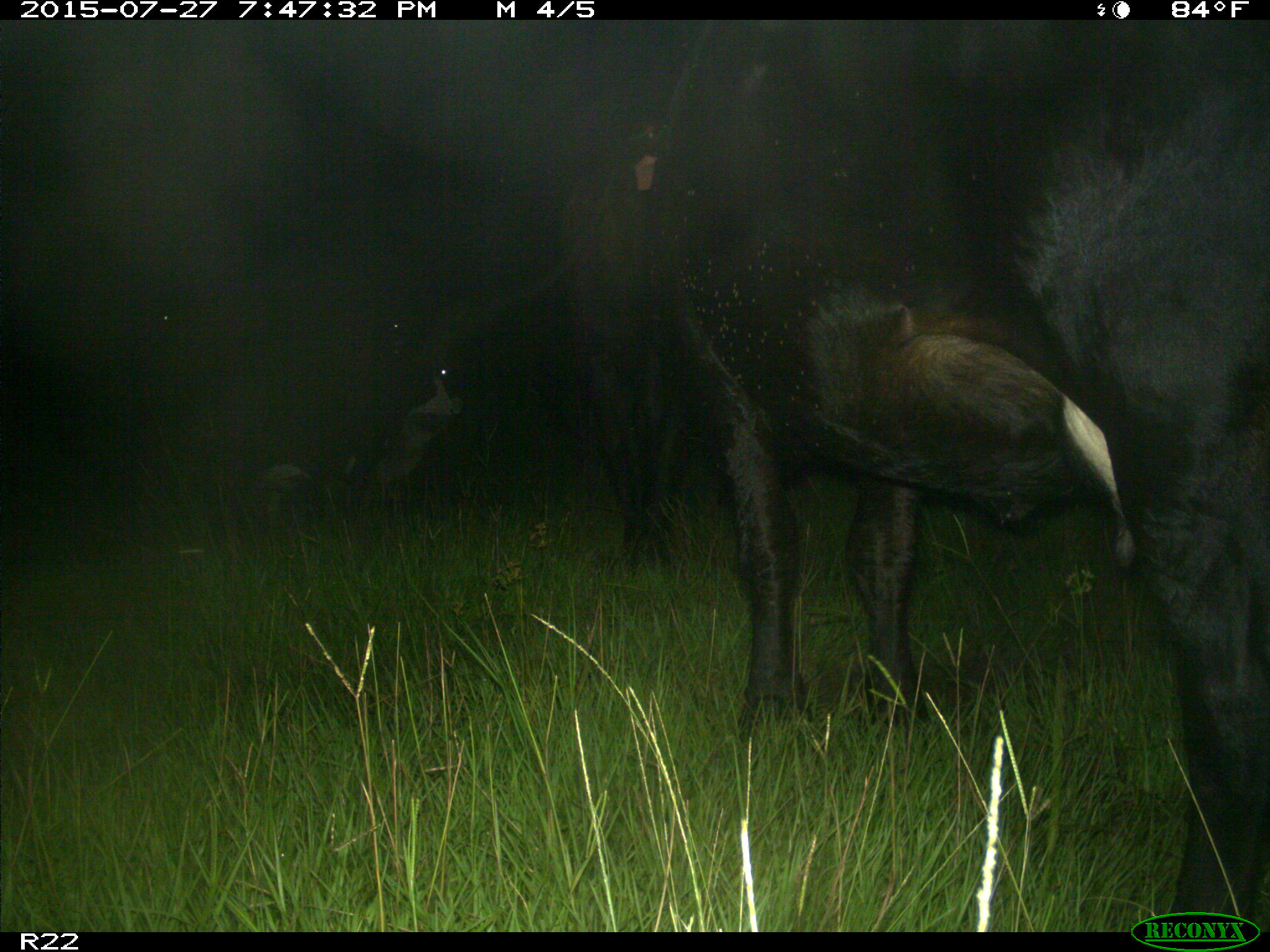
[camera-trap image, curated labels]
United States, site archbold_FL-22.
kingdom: Animalia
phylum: Chordata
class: Mammalia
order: Artiodactyla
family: Bovidae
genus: Bos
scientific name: Bos taurus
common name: domestic cow